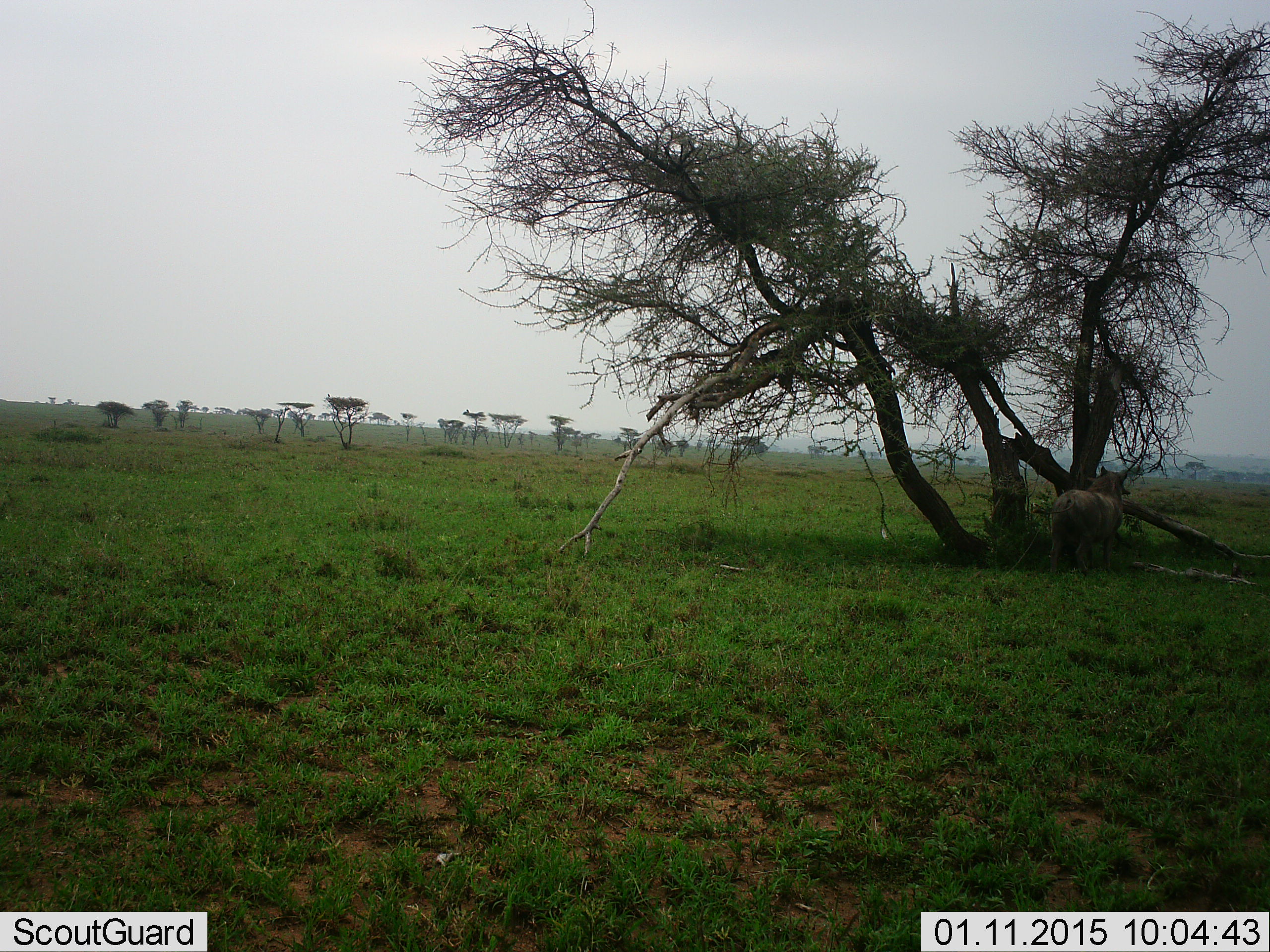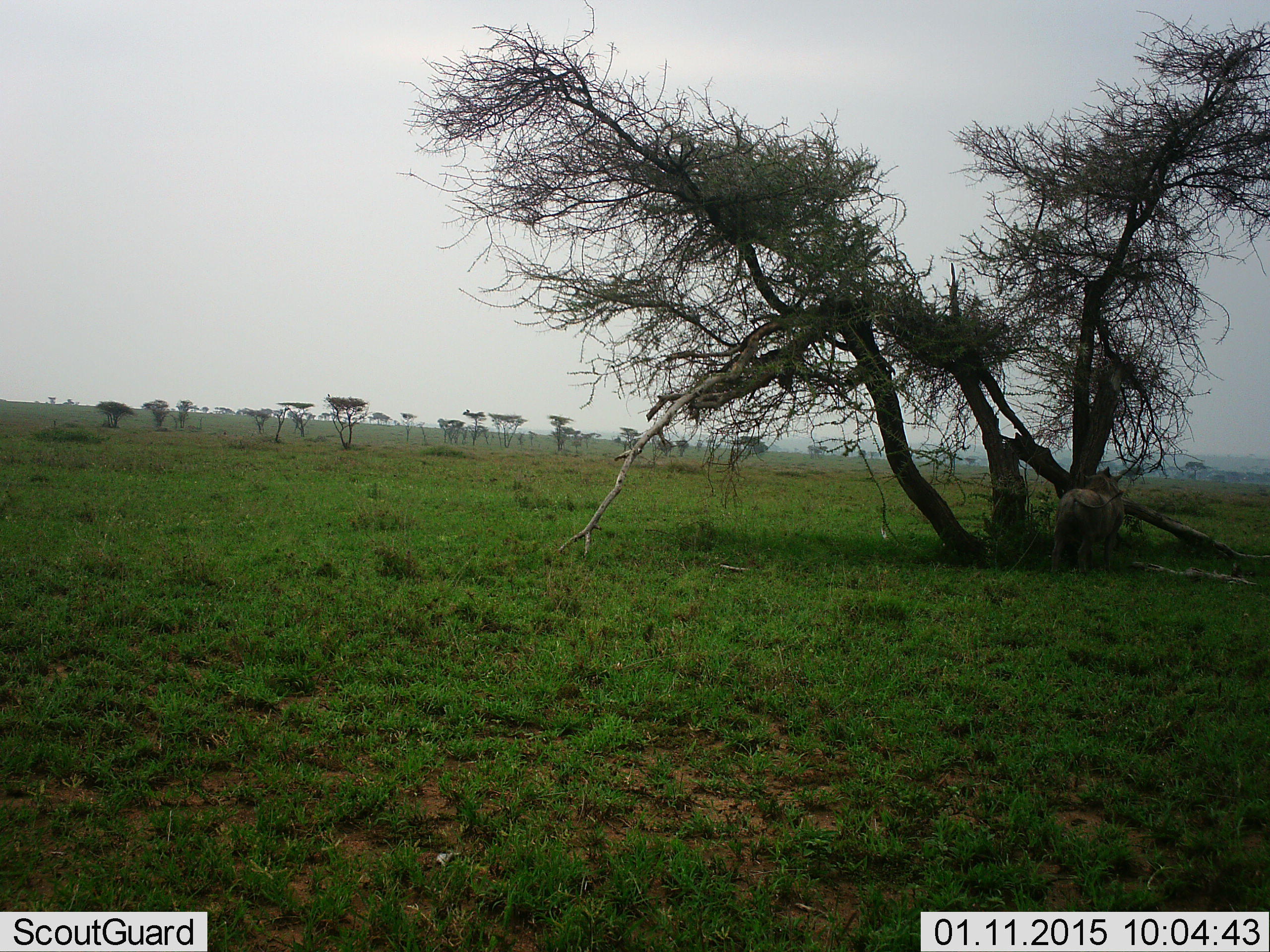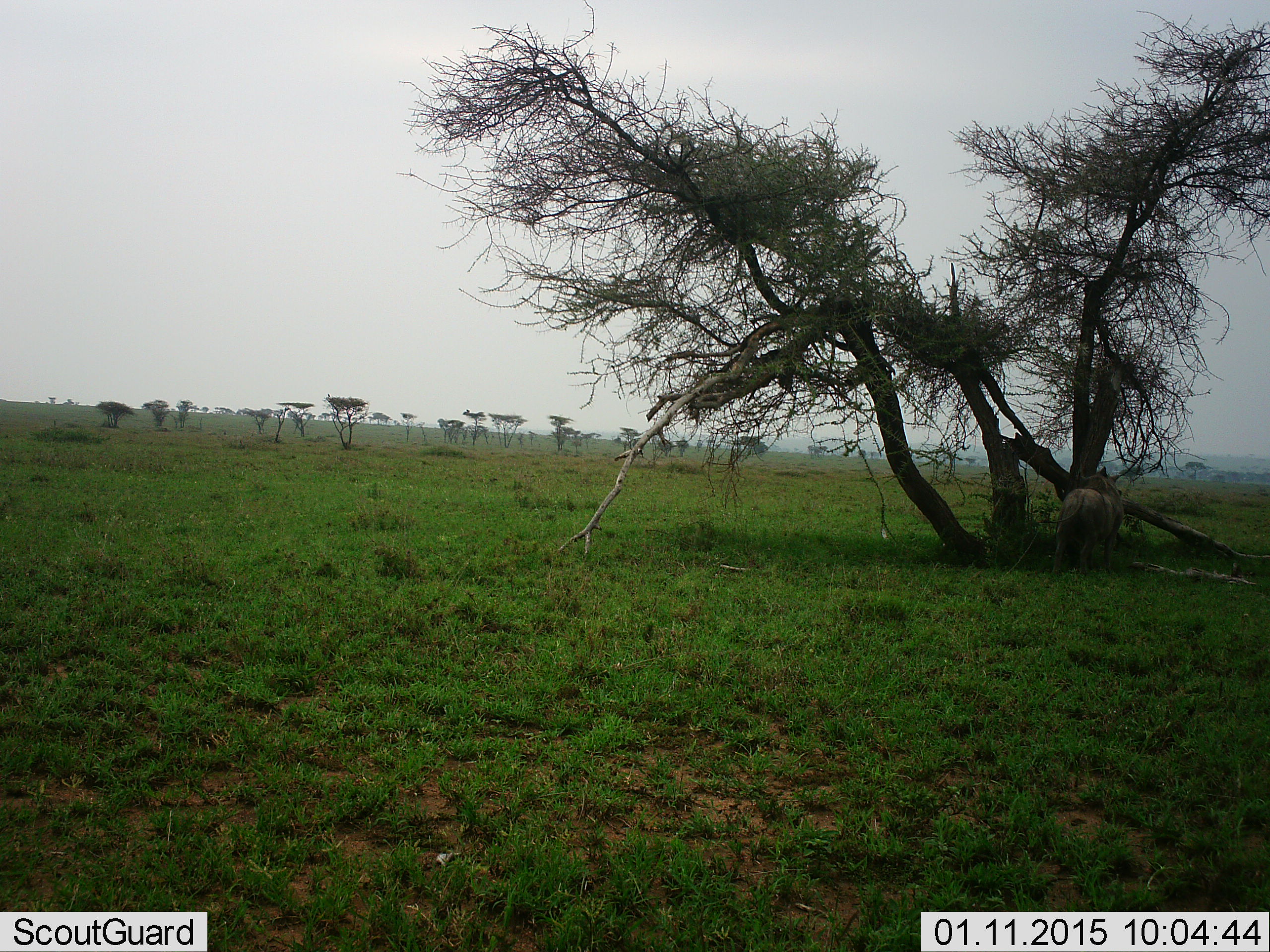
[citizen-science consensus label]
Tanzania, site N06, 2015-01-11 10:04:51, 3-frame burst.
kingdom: Animalia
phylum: Chordata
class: Mammalia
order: Artiodactyla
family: Suidae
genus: Phacochoerus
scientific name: Phacochoerus africanus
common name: warthog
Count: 1.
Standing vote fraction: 86%.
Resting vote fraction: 0%.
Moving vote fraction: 0%.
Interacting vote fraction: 14%.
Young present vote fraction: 0%.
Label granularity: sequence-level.